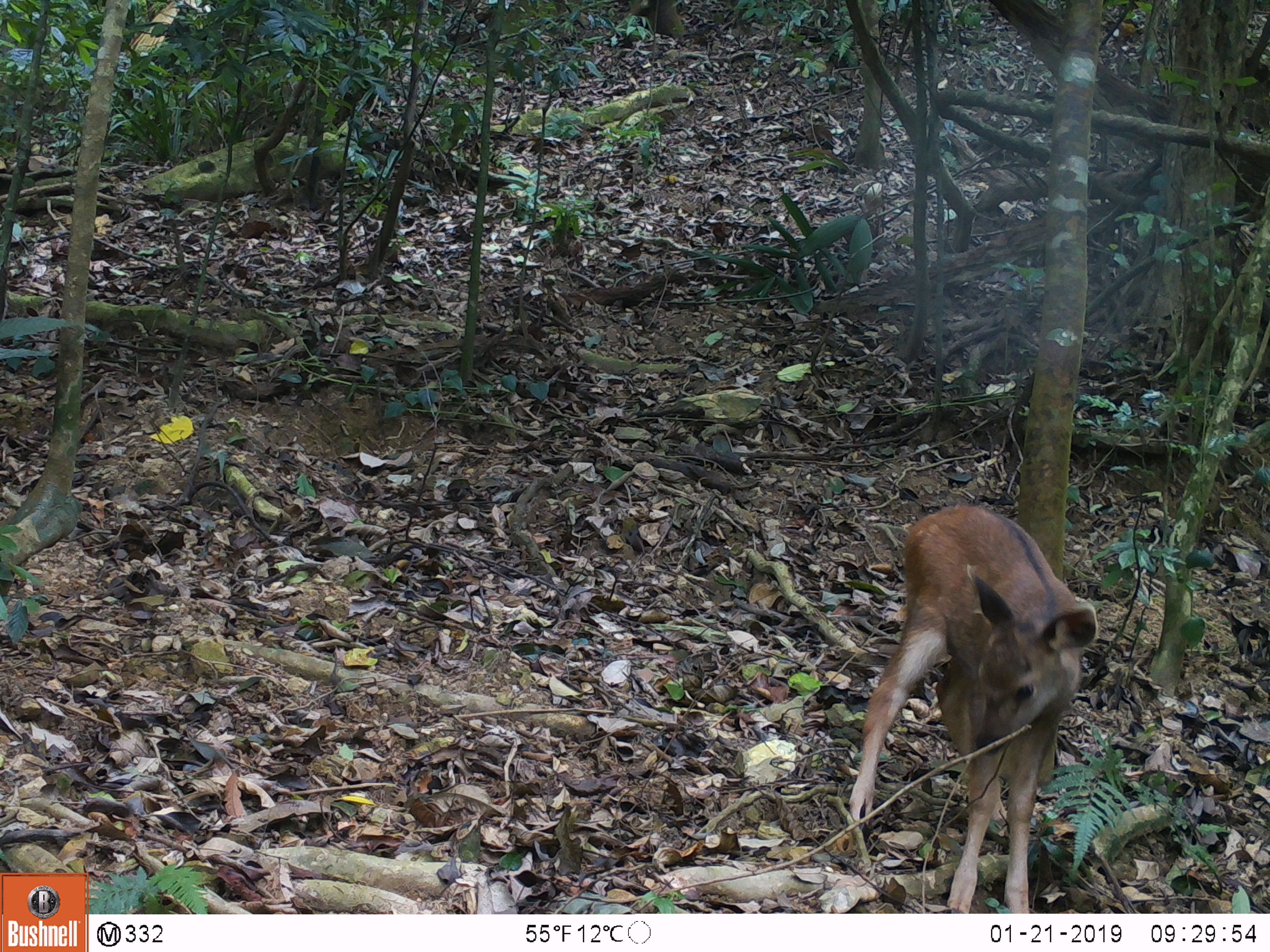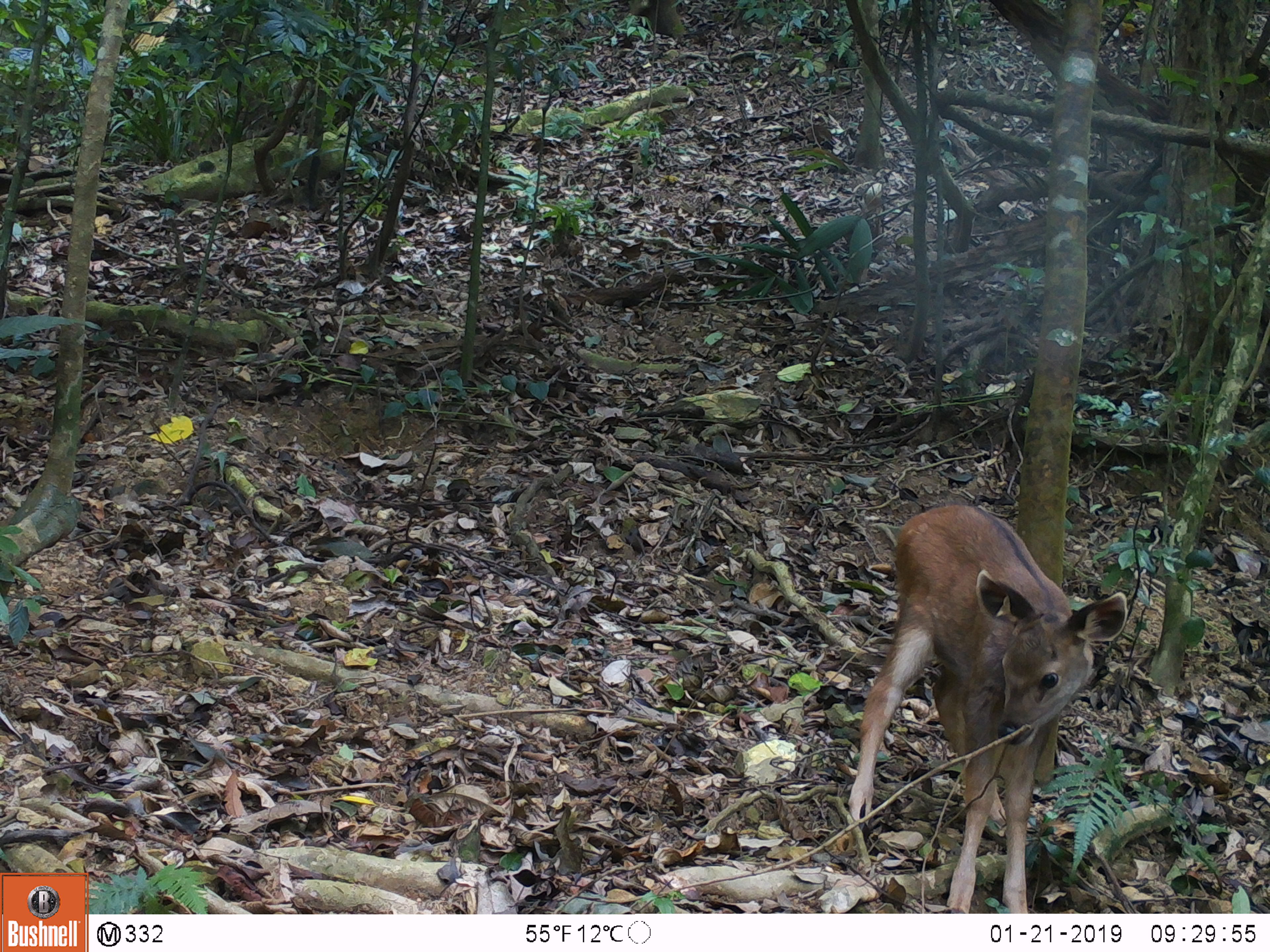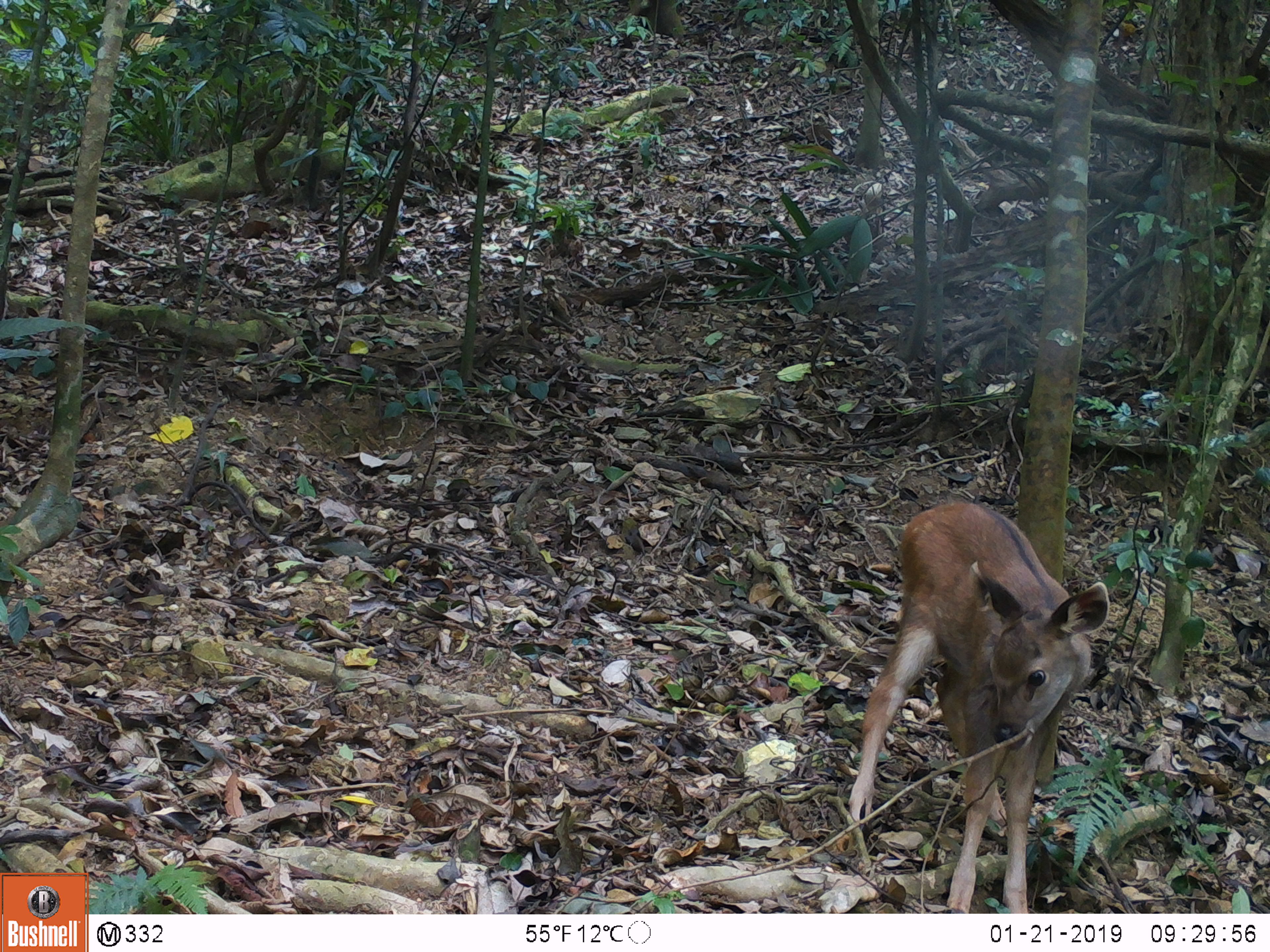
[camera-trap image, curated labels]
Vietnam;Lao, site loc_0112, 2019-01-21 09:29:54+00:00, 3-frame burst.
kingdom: Animalia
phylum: Chordata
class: Mammalia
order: Artiodactyla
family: Cervidae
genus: Rusa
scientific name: Rusa unicolor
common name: sambar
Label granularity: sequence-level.